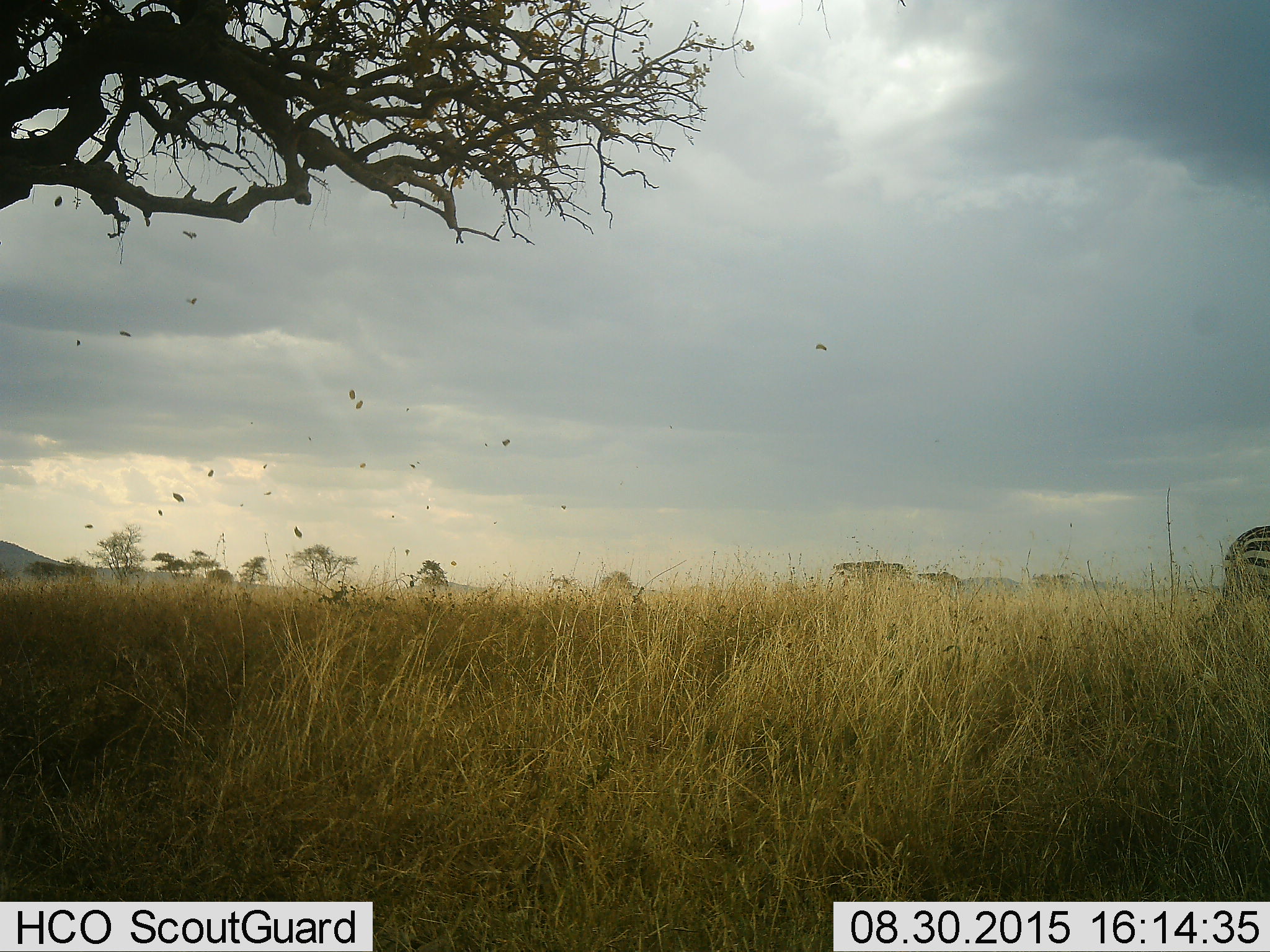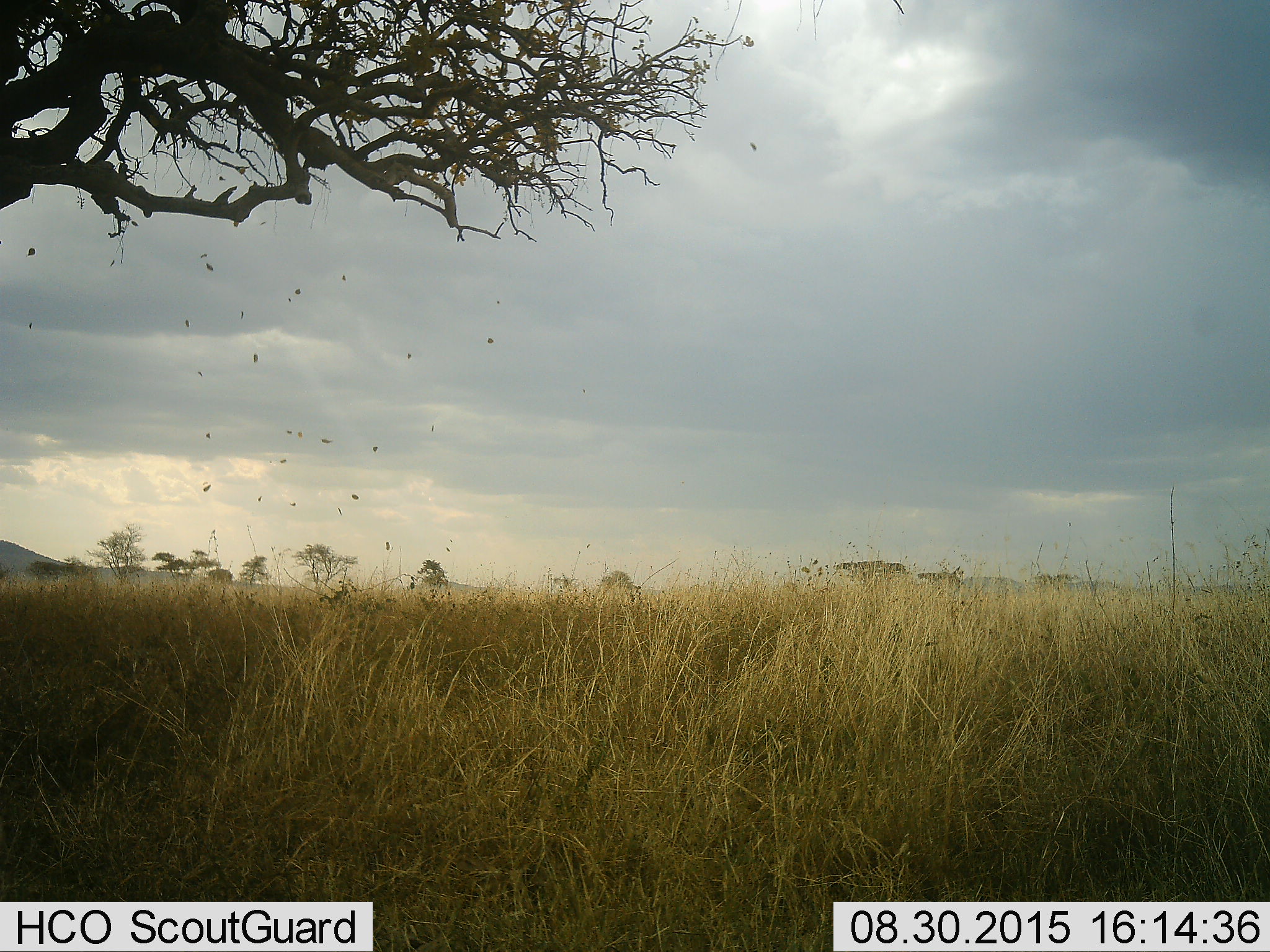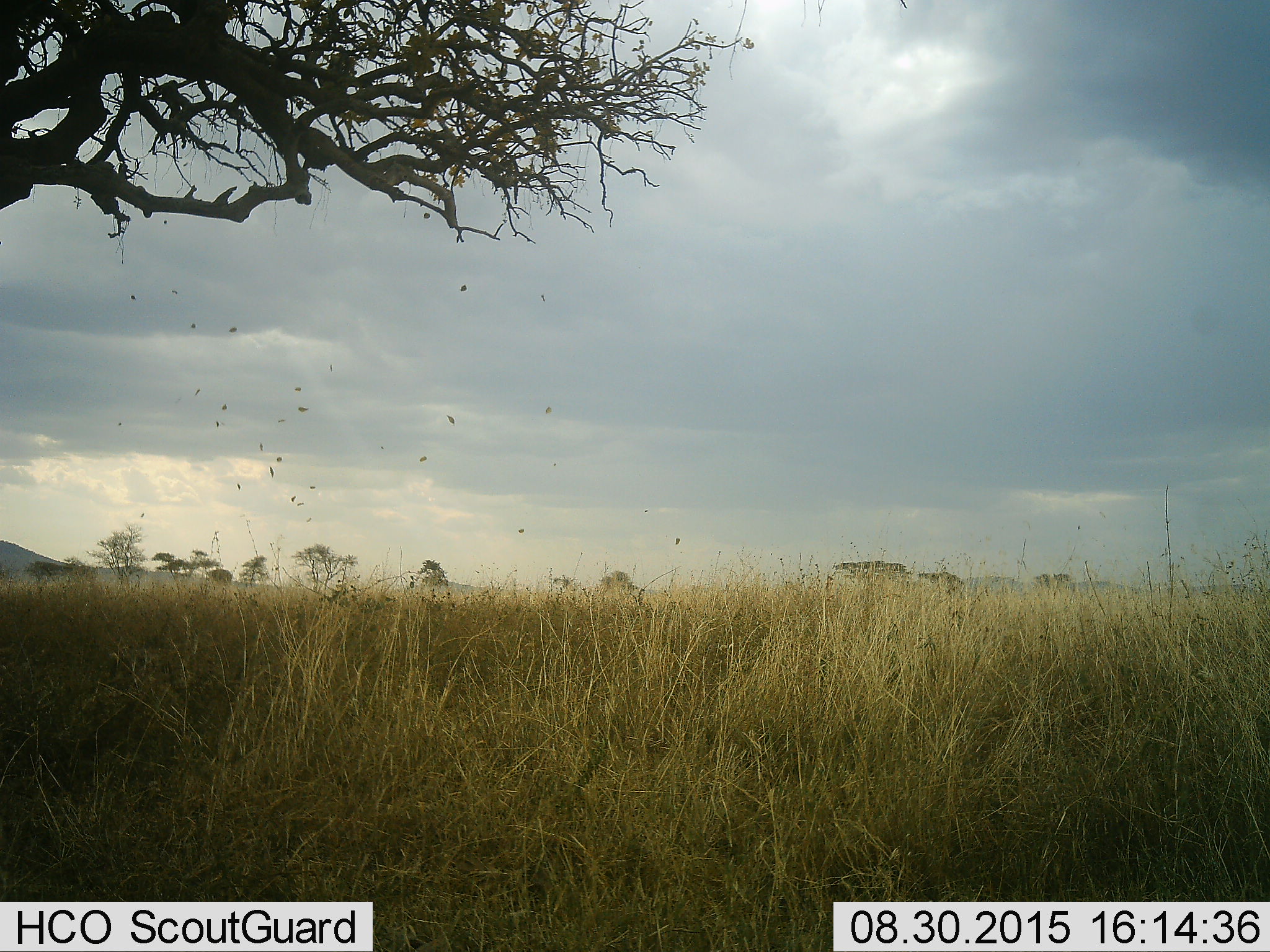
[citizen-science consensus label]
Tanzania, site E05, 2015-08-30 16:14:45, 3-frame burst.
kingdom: Animalia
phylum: Chordata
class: Mammalia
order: Perissodactyla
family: Equidae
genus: Equus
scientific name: Equus quagga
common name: plains zebra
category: zebra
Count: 1.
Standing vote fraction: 20%.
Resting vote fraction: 0%.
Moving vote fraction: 80%.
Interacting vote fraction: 0%.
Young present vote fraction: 0%.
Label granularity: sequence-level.